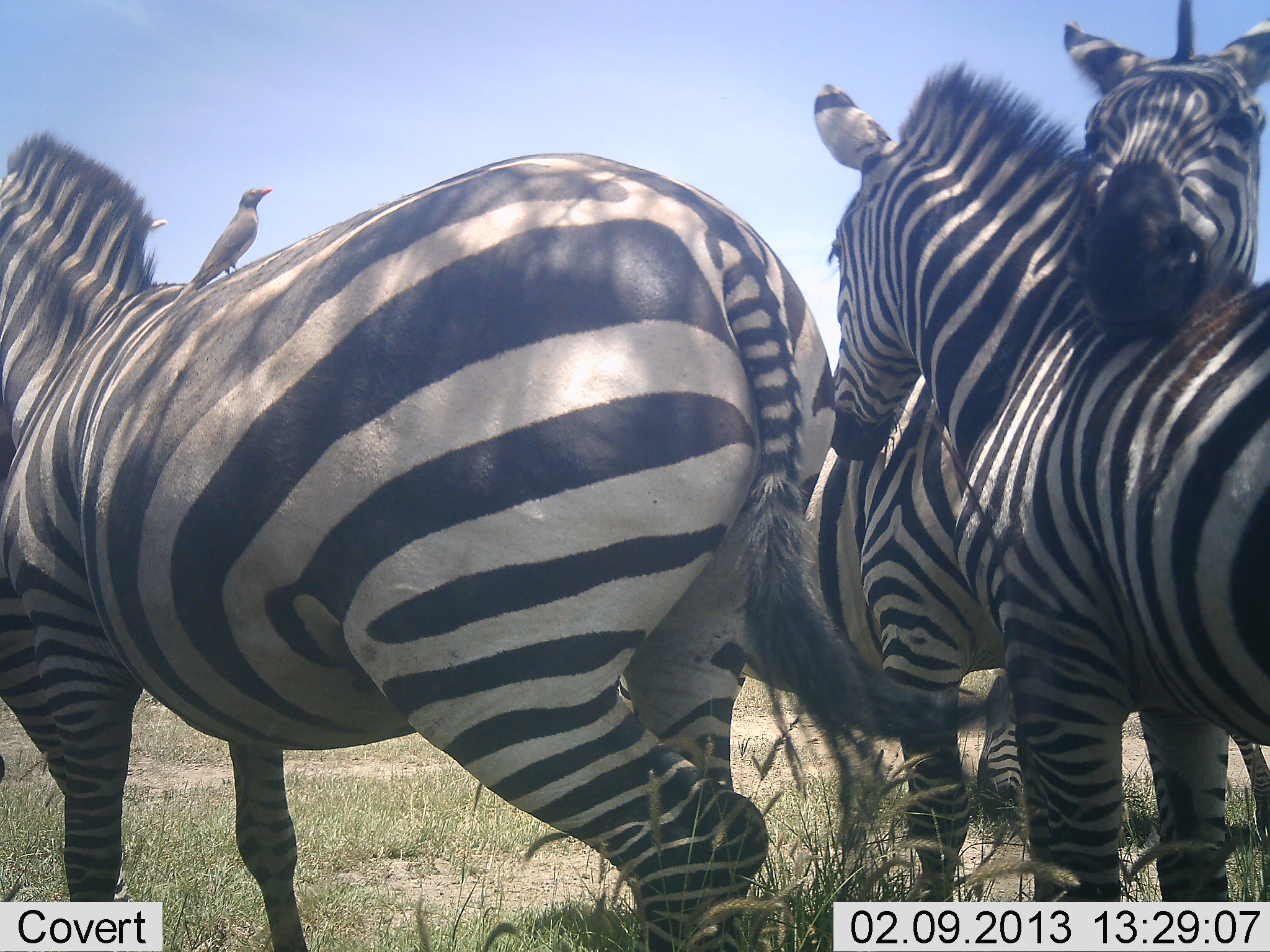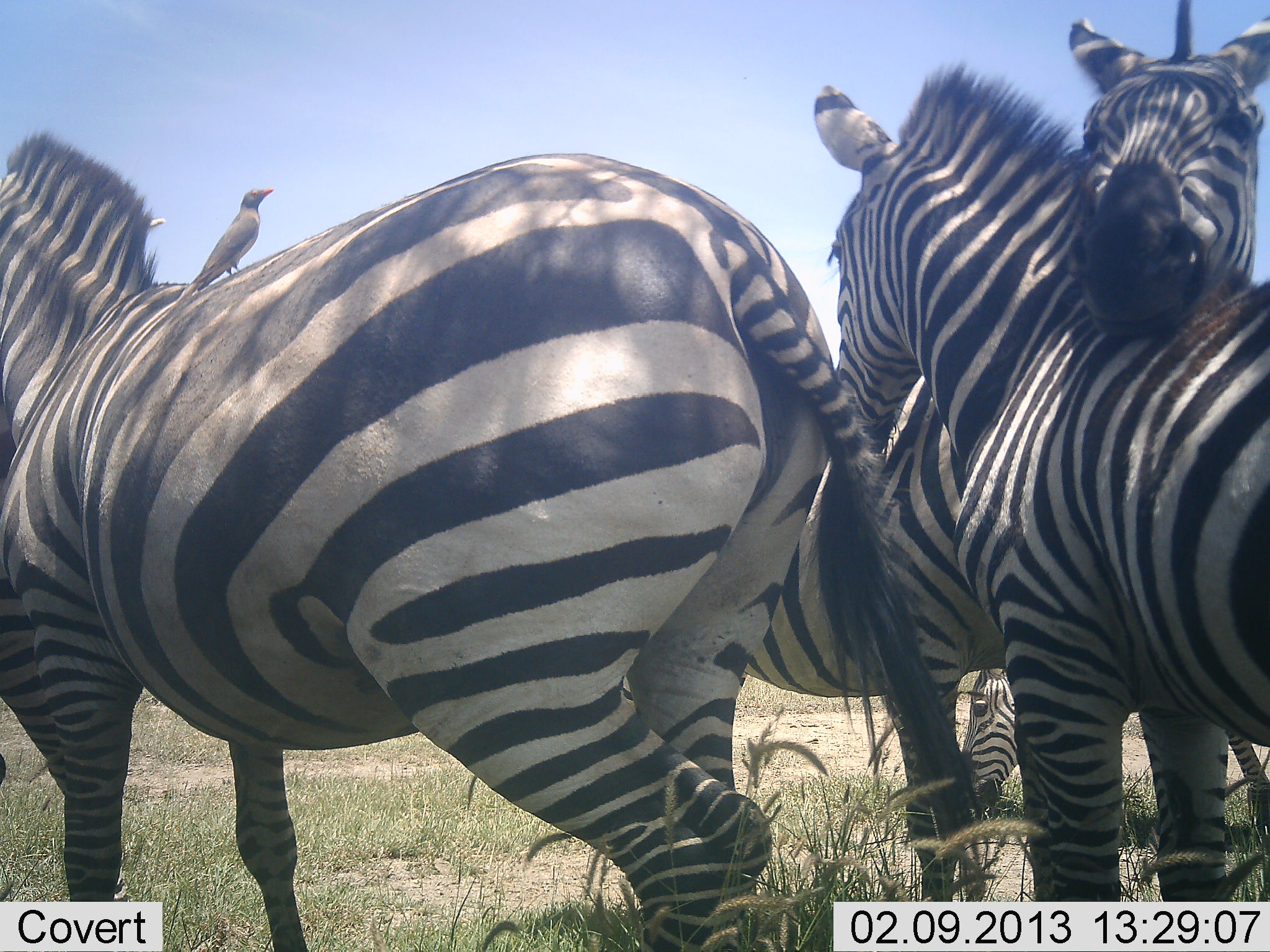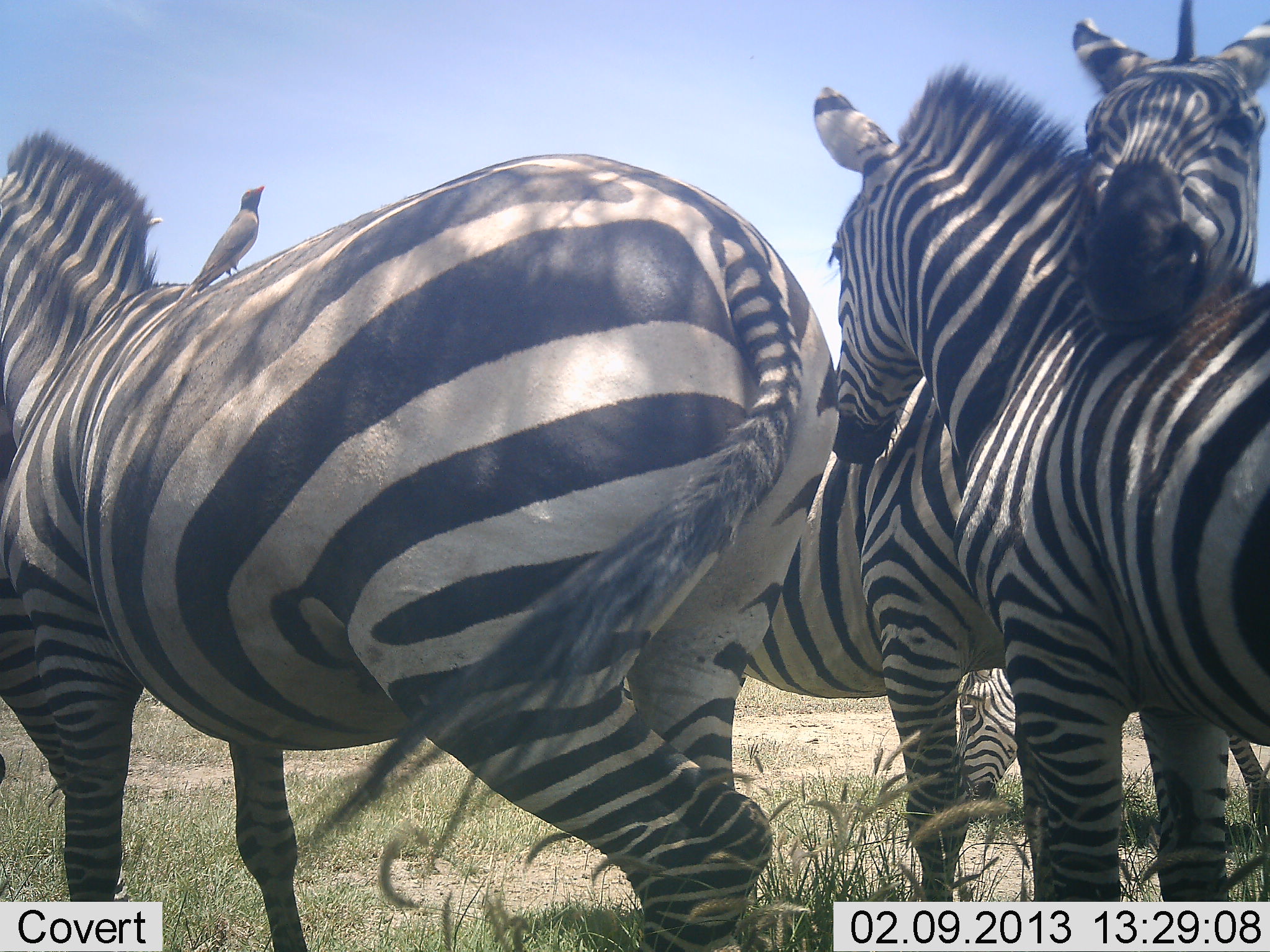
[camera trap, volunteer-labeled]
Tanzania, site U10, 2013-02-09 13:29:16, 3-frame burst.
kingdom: Animalia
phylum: Chordata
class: Aves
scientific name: Aves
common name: bird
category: otherbird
Otherbird (bird) (Aves), count 1. Behavior (volunteer vote fractions): standing 84%, resting 16%, moving 0%, interacting 12%. Young present (vote fraction): 0%. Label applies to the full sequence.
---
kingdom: Animalia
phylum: Chordata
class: Mammalia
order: Perissodactyla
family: Equidae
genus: Equus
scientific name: Equus quagga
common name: plains zebra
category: zebra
Zebra (plains zebra) (Equus quagga), count 4. Behavior (volunteer vote fractions): standing 86%, resting 8%, moving 3%, interacting 65%. Young present (vote fraction): 0%. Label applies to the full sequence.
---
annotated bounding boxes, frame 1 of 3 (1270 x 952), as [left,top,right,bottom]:
animal: [0,129,992,952]; [742,0,1270,819]; [814,60,1270,901]; [187,187,272,291]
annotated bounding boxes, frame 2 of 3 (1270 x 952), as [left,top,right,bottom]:
animal: [0,129,988,952]; [741,0,1270,813]; [771,63,1270,902]; [182,187,275,298]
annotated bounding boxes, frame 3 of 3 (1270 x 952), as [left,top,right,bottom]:
animal: [0,129,838,952]; [740,0,1270,827]; [811,58,1270,904]; [171,184,265,311]